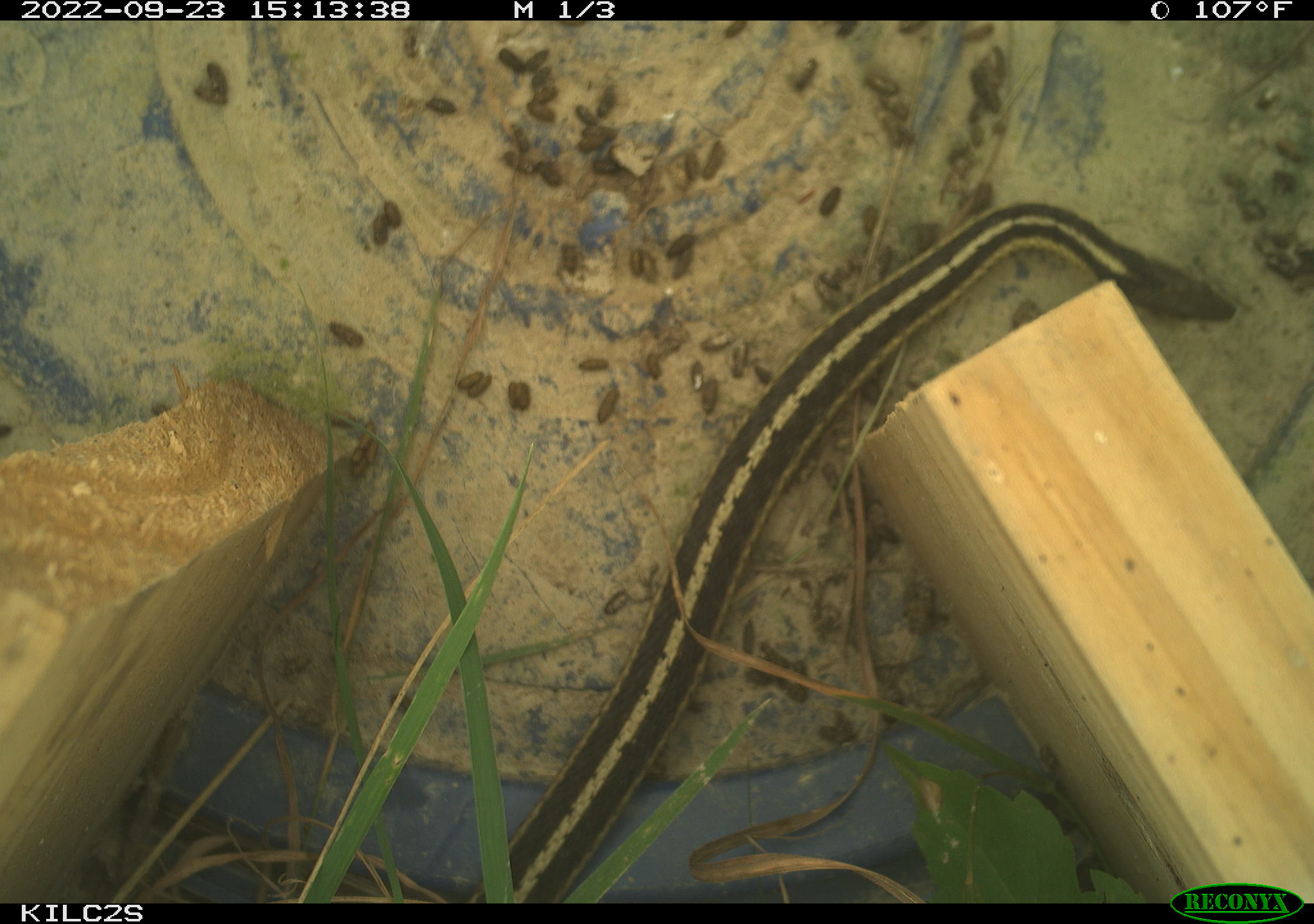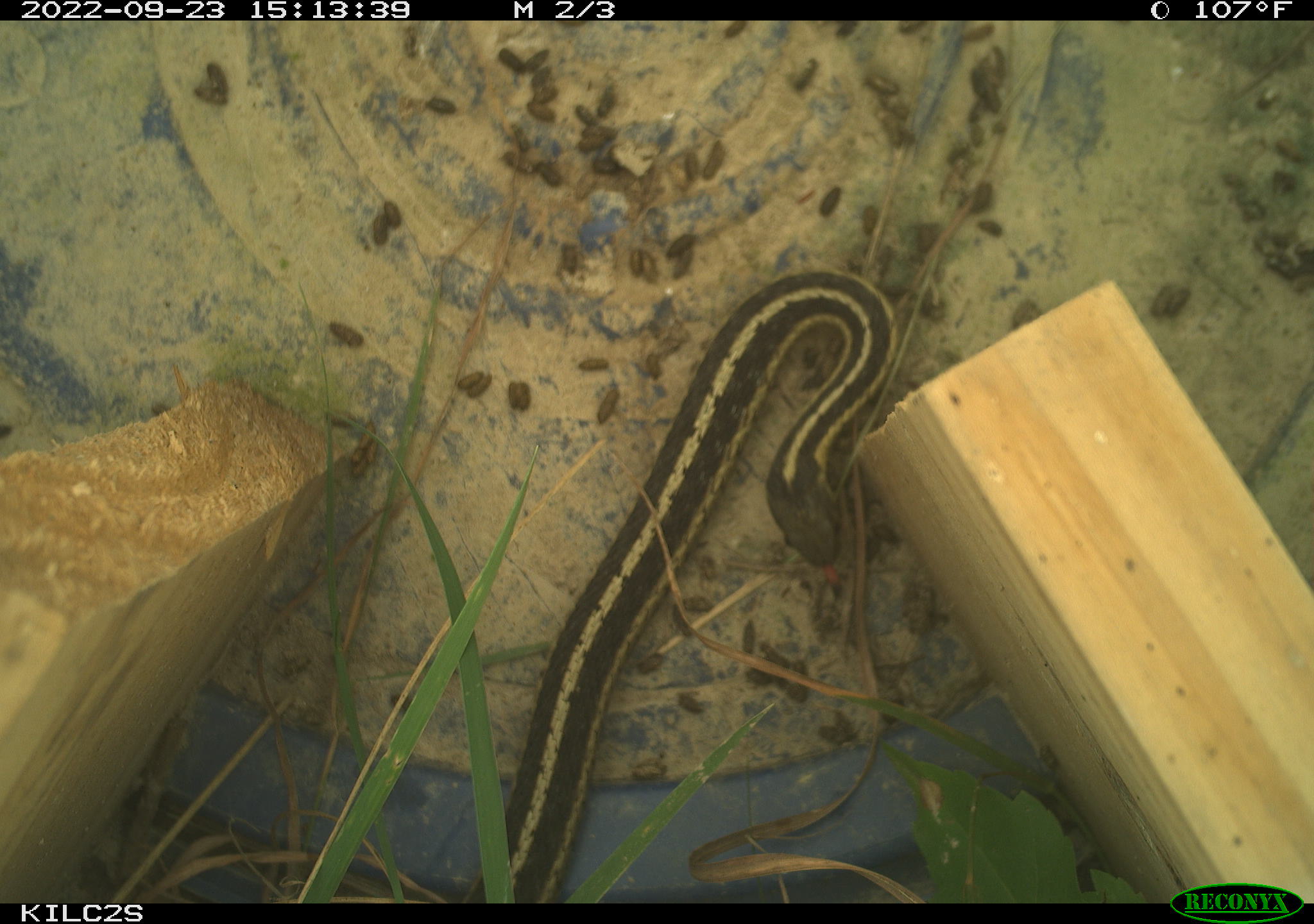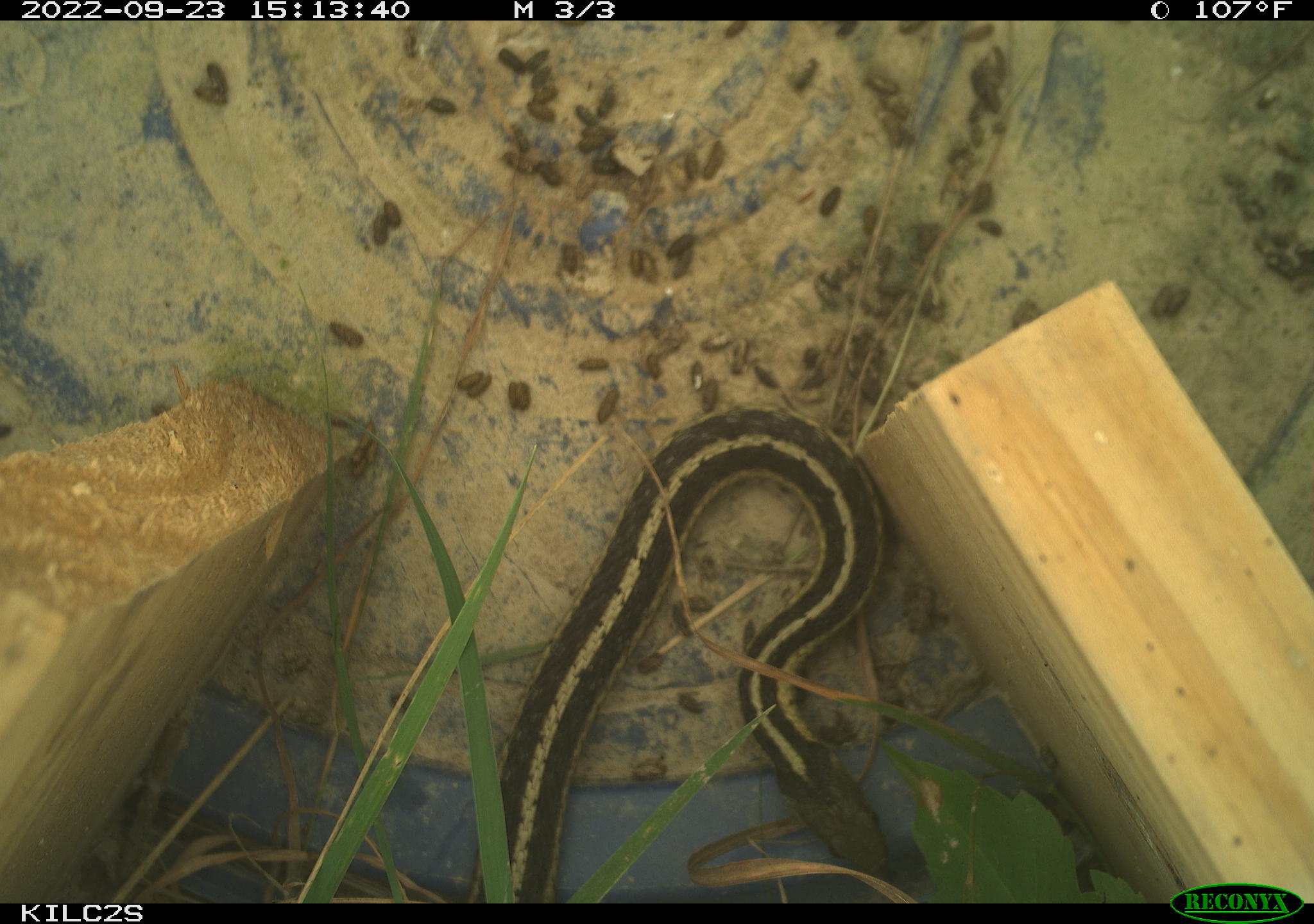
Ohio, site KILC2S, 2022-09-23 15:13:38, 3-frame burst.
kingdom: Animalia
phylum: Chordata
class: Reptilia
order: Squamata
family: Colubridae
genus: Thamnophis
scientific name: Thamnophis sirtalis sirtalis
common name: eastern gartersnake